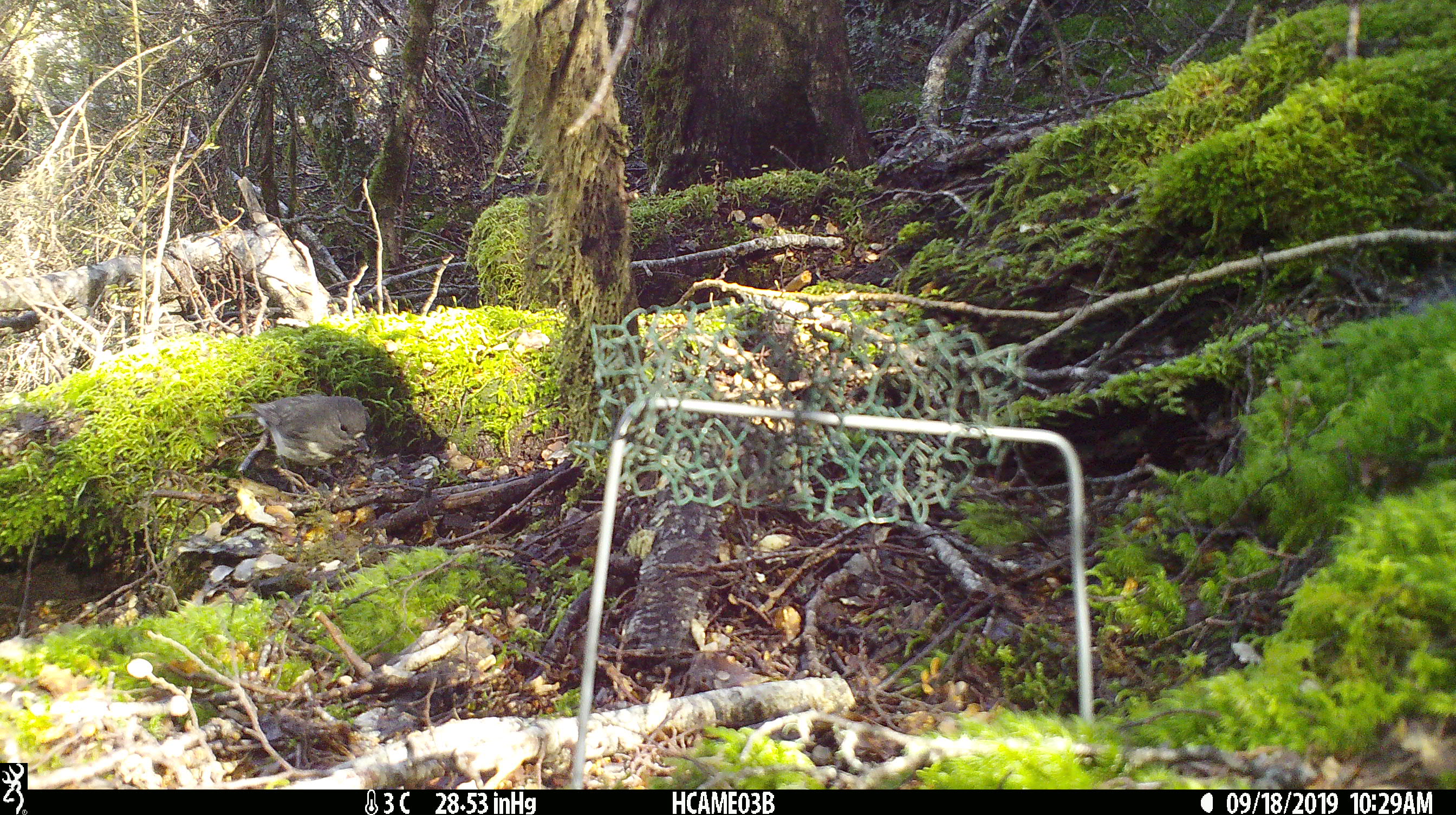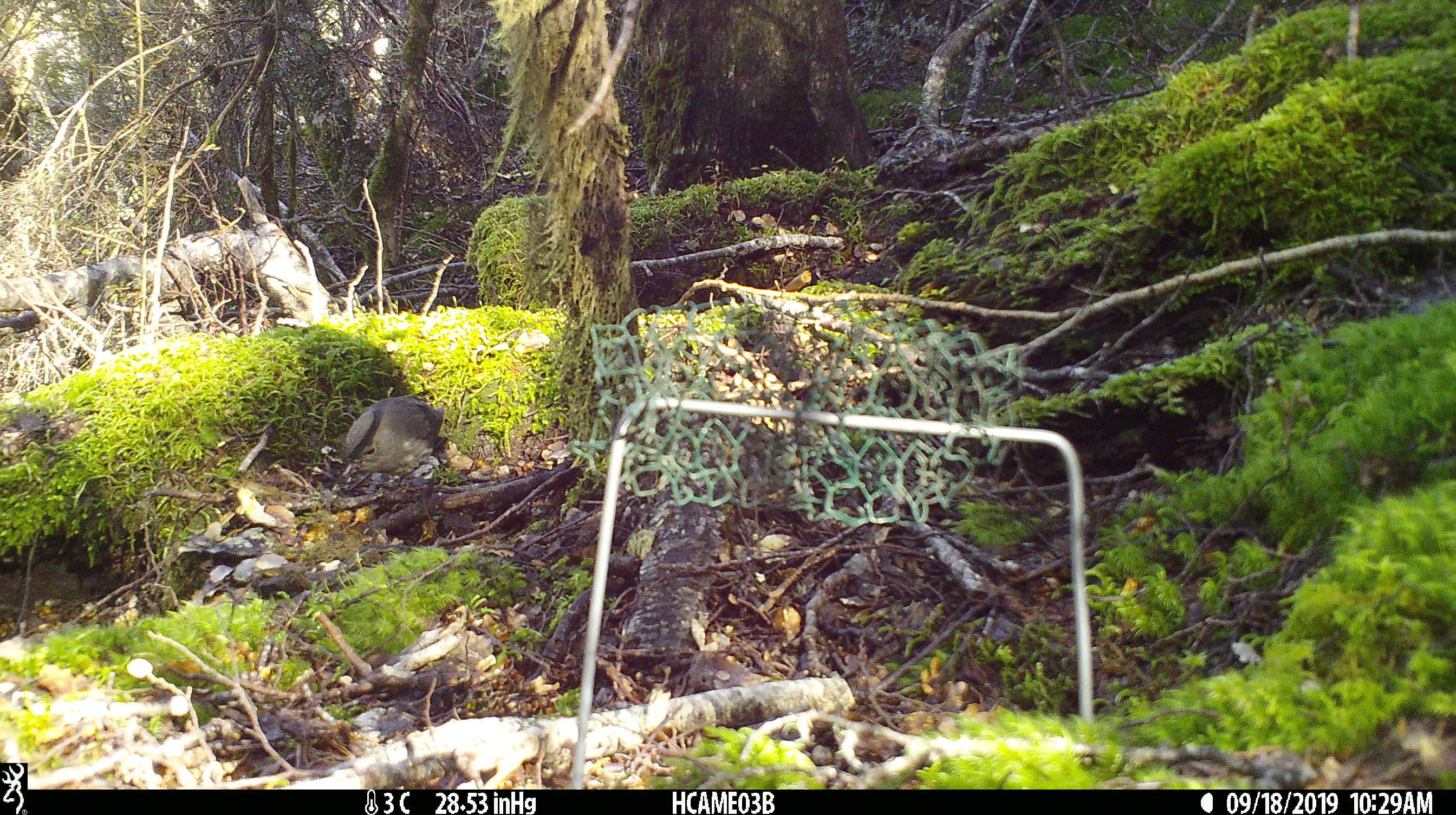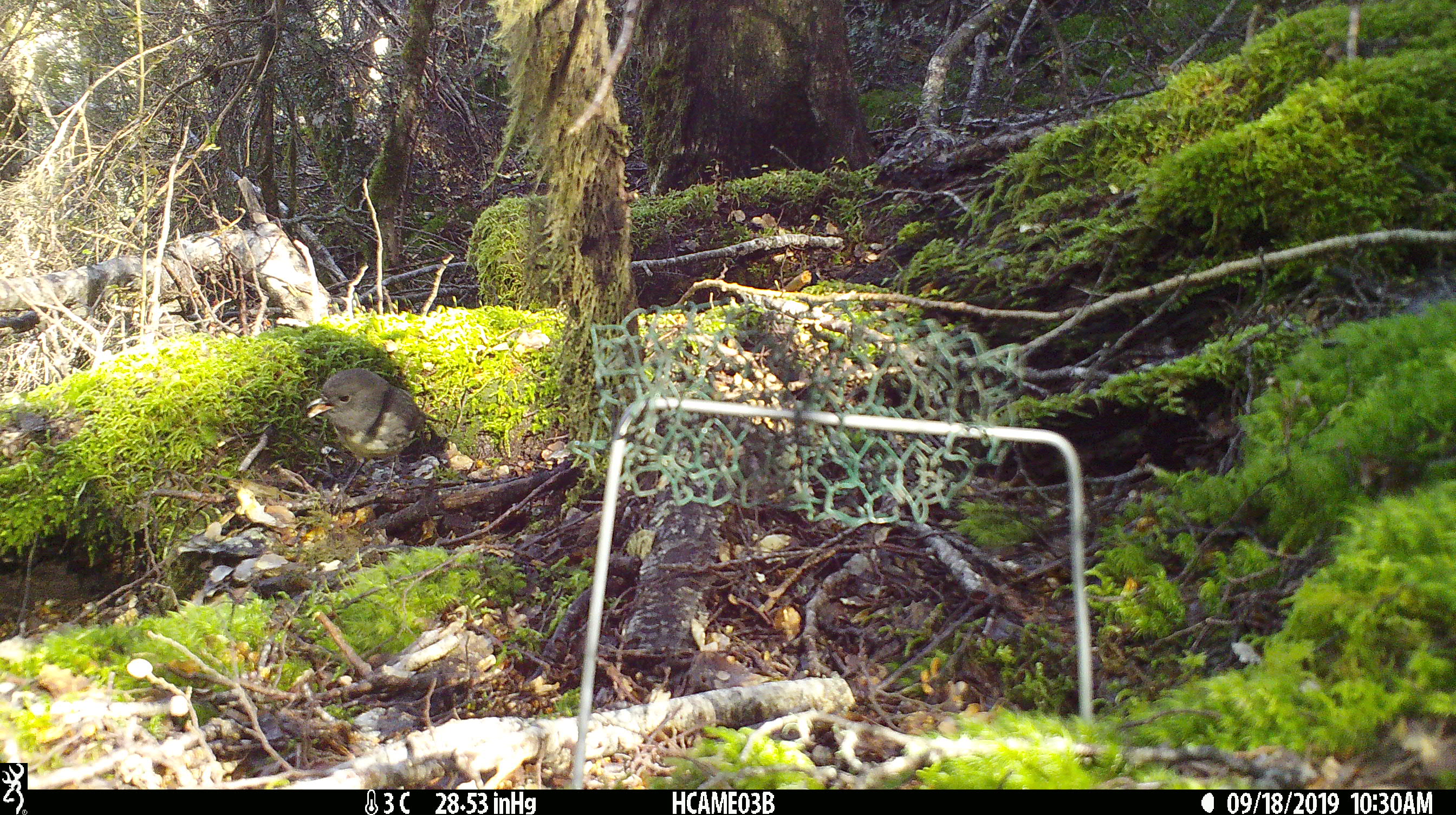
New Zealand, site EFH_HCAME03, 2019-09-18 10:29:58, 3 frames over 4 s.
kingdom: Animalia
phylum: Chordata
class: Aves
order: Passeriformes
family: Petroicidae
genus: Petroica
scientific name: Petroica australis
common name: new zealand robin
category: robin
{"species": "robin (new zealand robin) (Petroica australis)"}